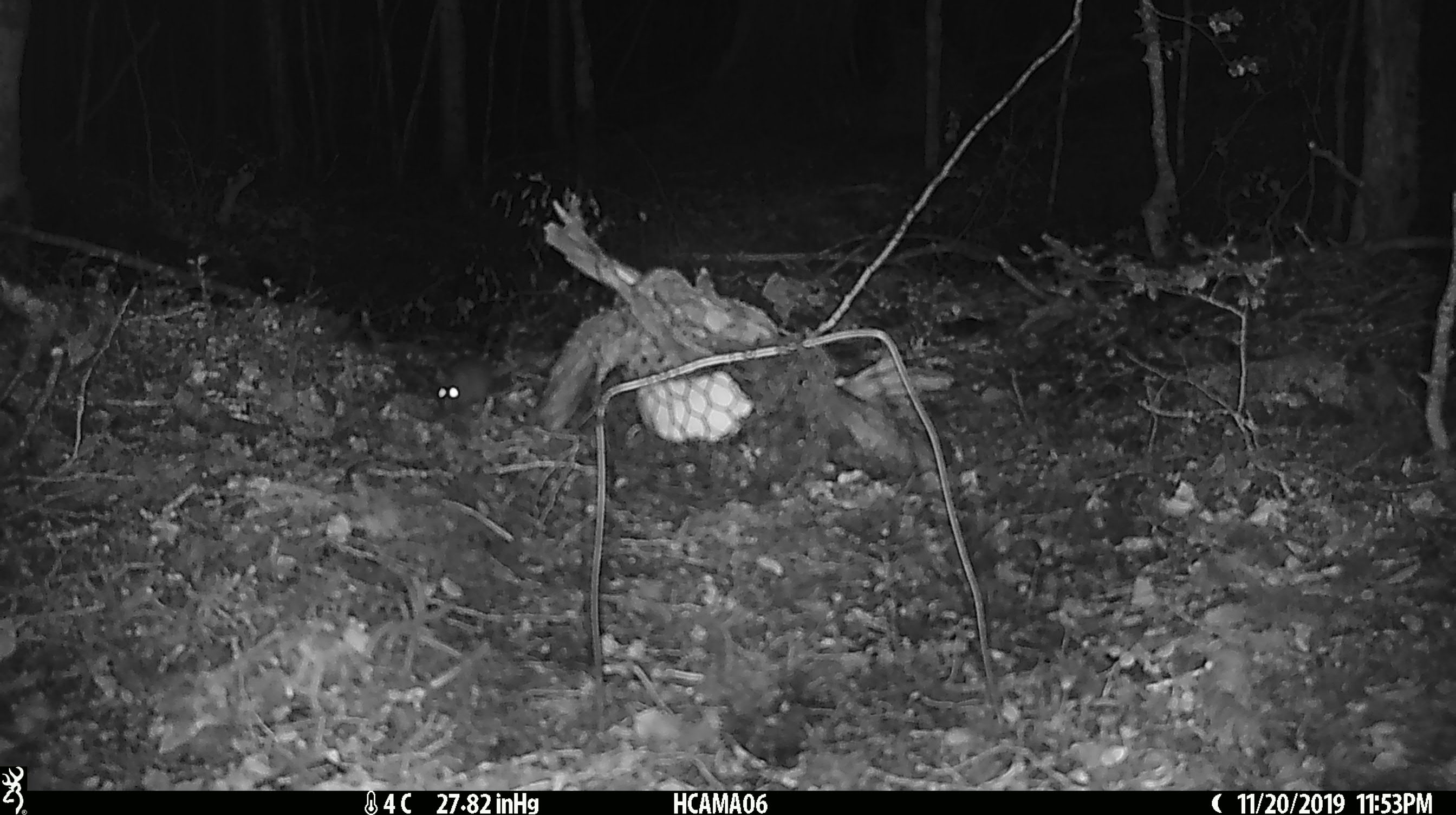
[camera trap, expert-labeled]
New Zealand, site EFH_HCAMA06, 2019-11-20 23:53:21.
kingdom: Animalia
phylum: Chordata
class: Mammalia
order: Rodentia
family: Muridae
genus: Mus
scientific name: Mus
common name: mouse